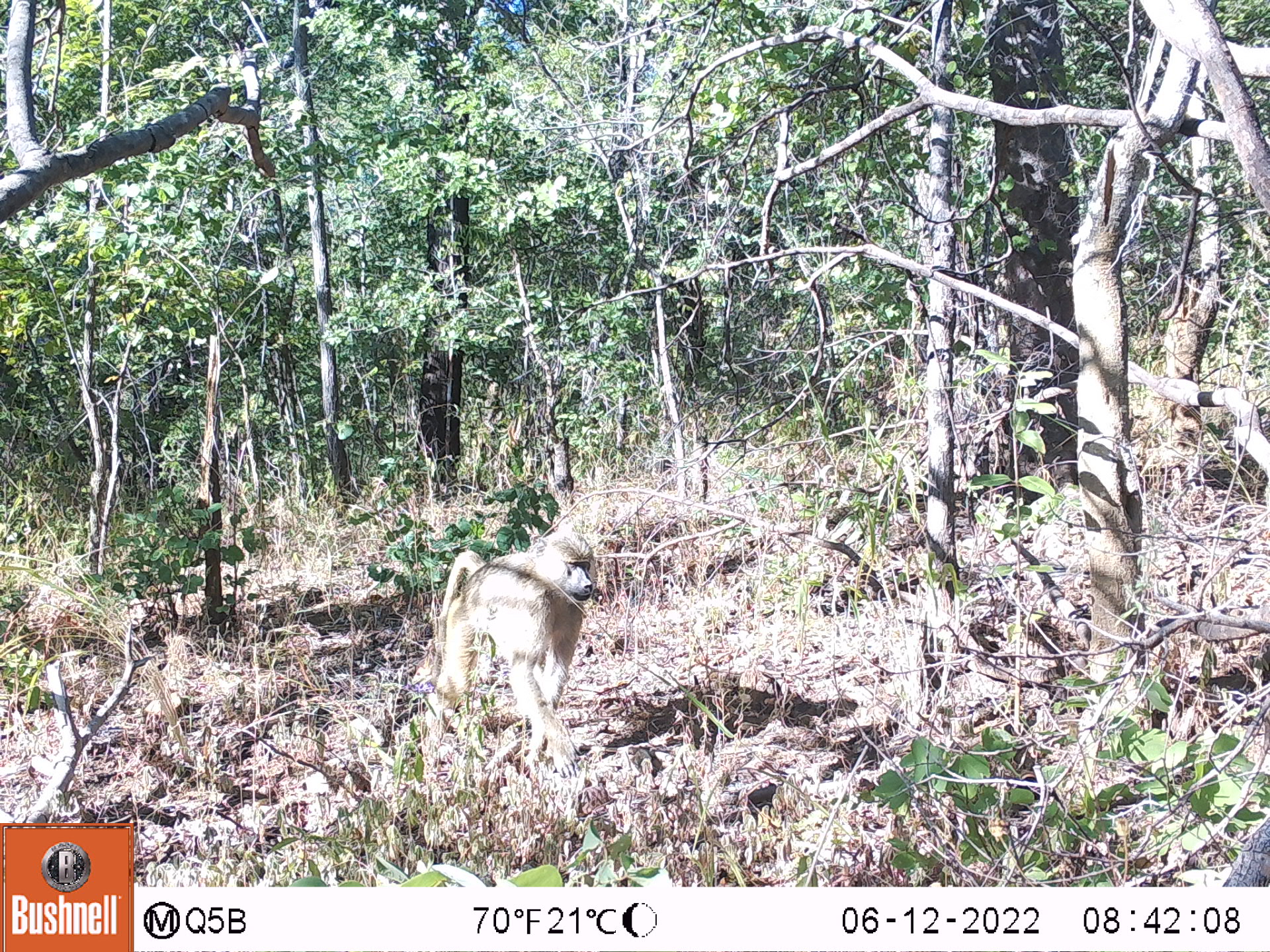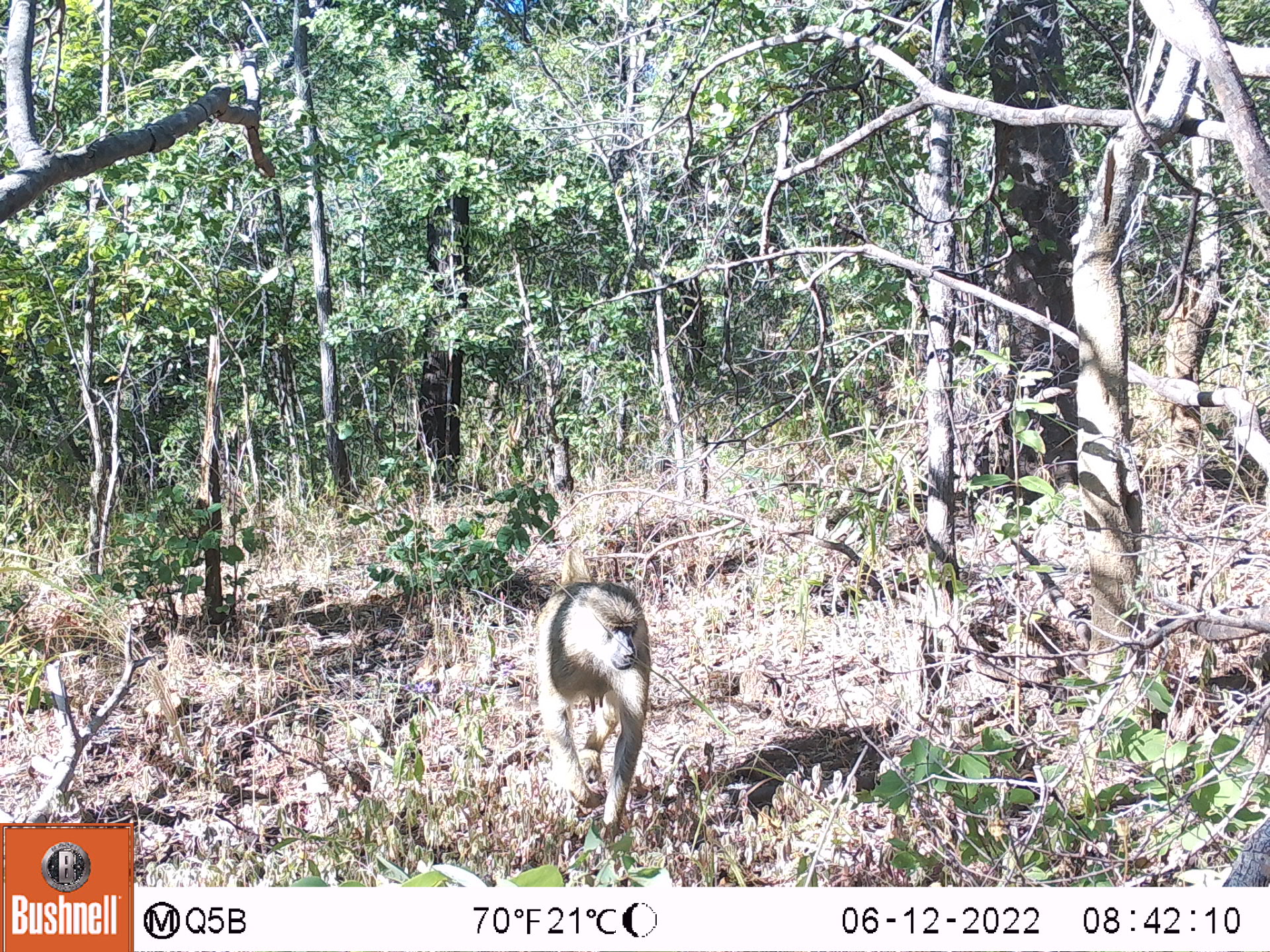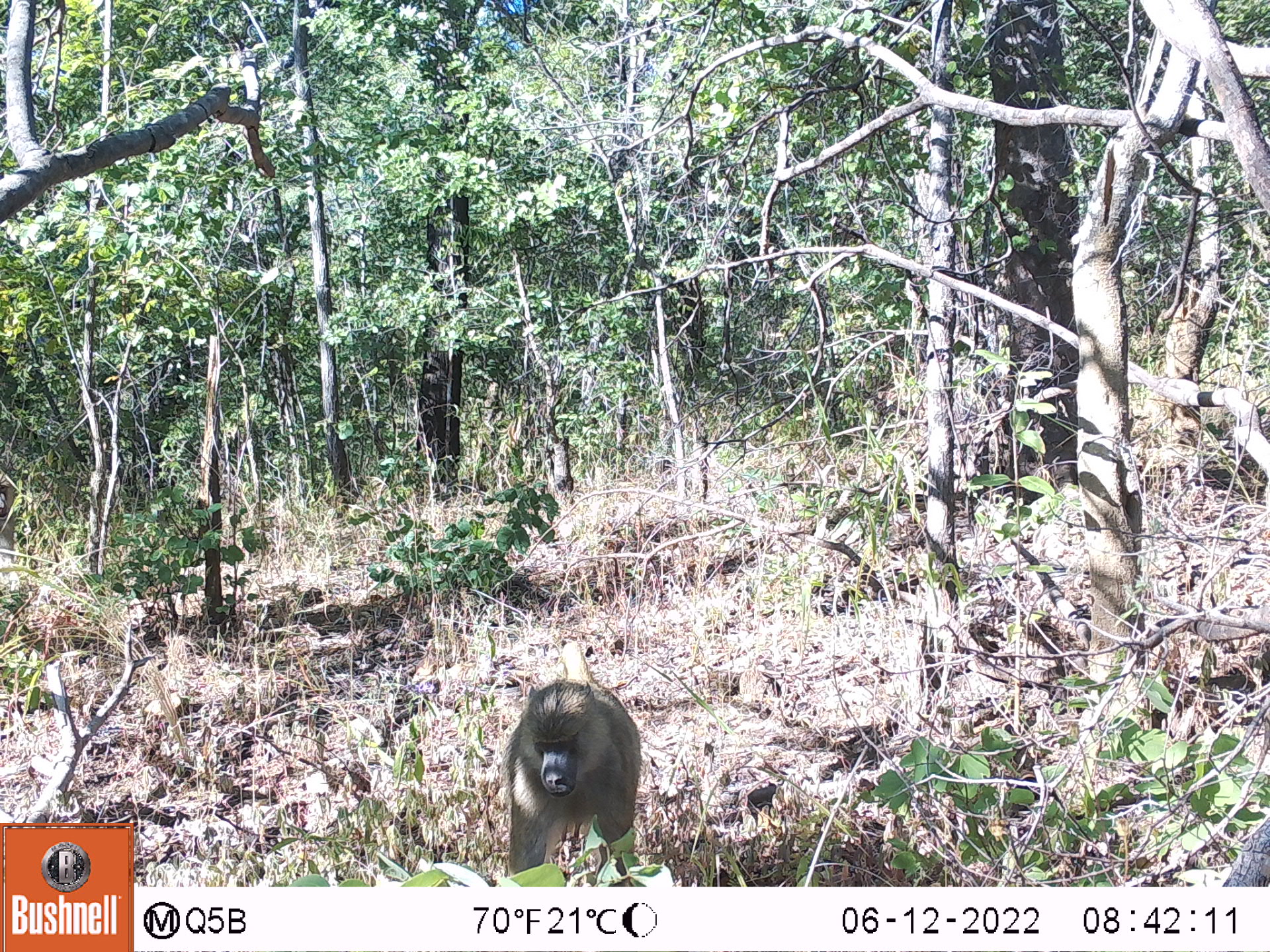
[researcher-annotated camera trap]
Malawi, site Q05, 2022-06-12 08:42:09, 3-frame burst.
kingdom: Animalia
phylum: Chordata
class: Mammalia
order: Primates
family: Cercopithecidae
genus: Papio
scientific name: Papio cynocephalus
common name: yellow baboon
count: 1